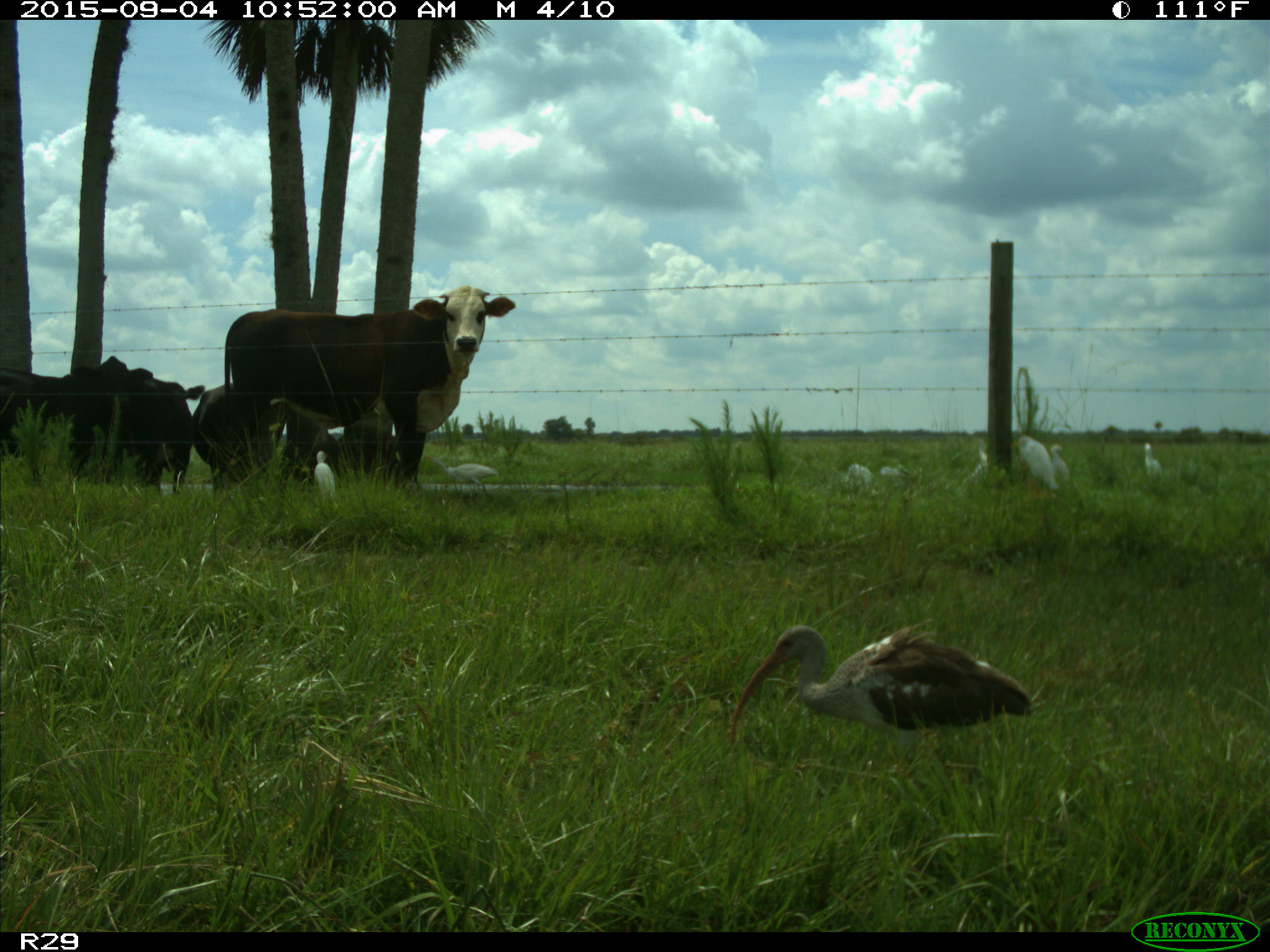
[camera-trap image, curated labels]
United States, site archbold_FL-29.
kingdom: Animalia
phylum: Chordata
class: Mammalia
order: Artiodactyla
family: Bovidae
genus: Bos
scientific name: Bos taurus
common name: domestic cow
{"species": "Bos taurus (domestic cow)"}